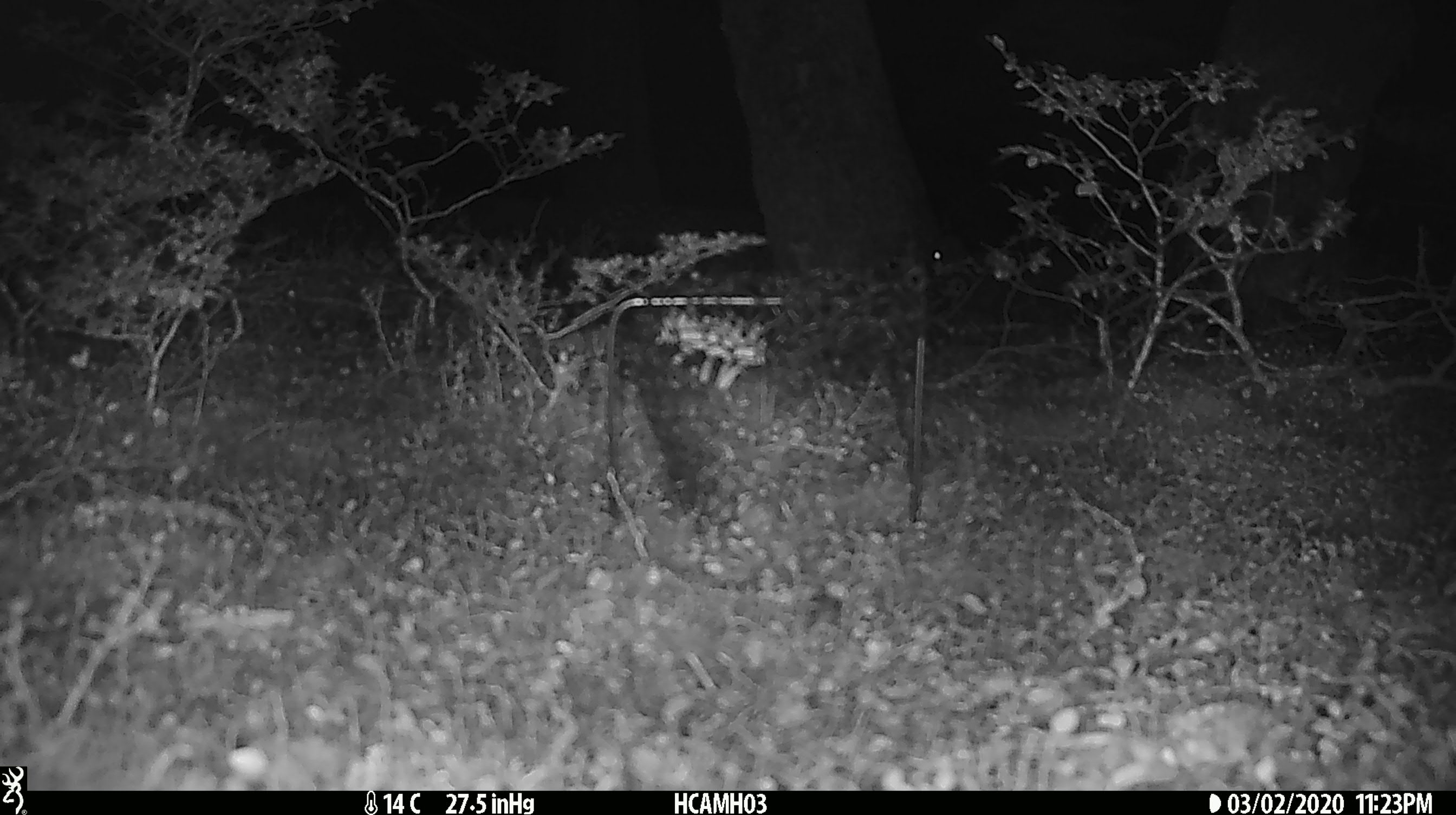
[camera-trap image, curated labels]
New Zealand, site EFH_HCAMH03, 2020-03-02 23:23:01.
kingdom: Animalia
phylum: Chordata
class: Mammalia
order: Rodentia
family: Muridae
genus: Mus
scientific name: Mus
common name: mouse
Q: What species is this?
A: Mouse (Mus).